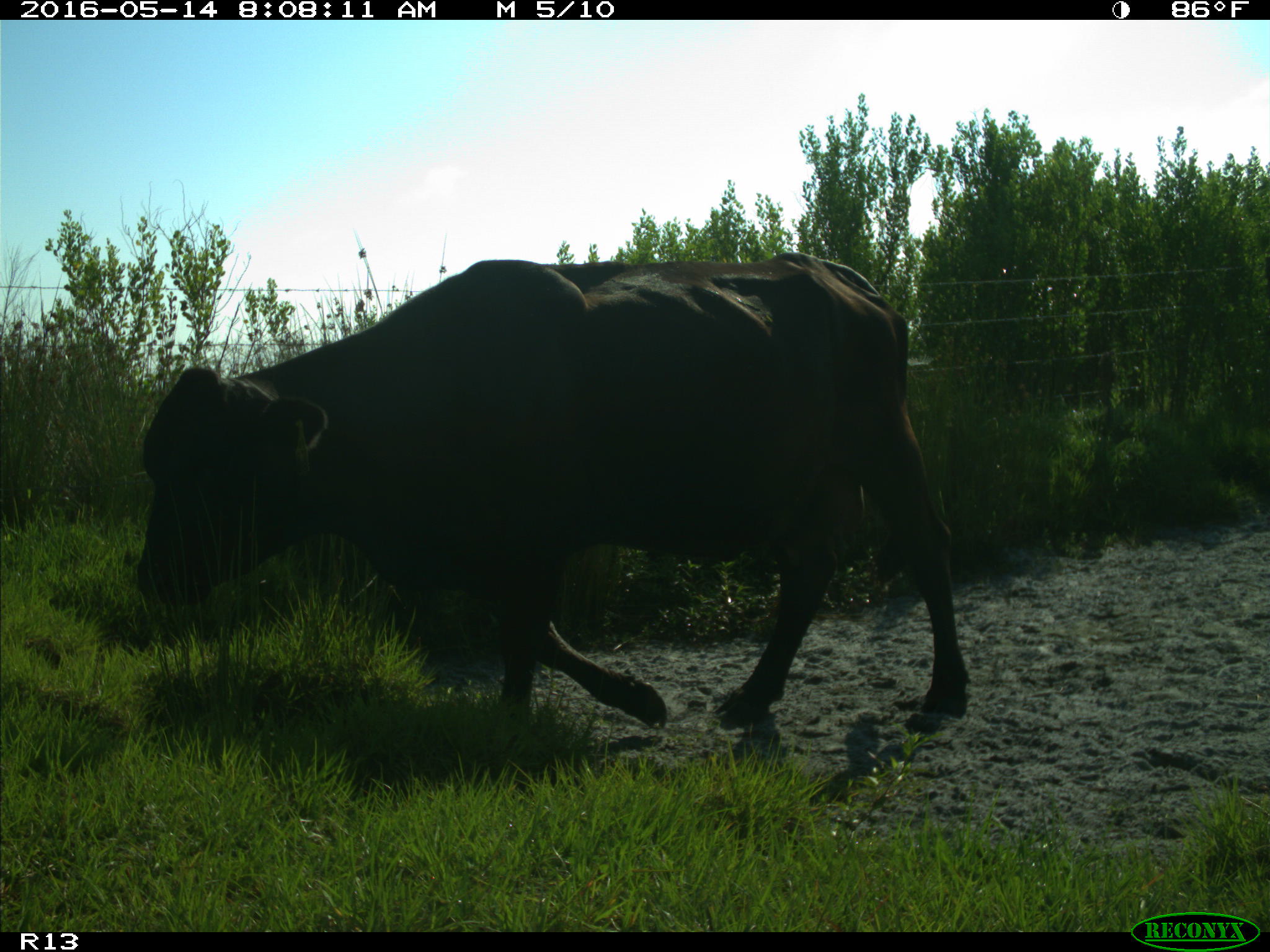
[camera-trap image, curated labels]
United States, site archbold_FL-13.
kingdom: Animalia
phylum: Chordata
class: Mammalia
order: Artiodactyla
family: Bovidae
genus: Bos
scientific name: Bos taurus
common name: domestic cow